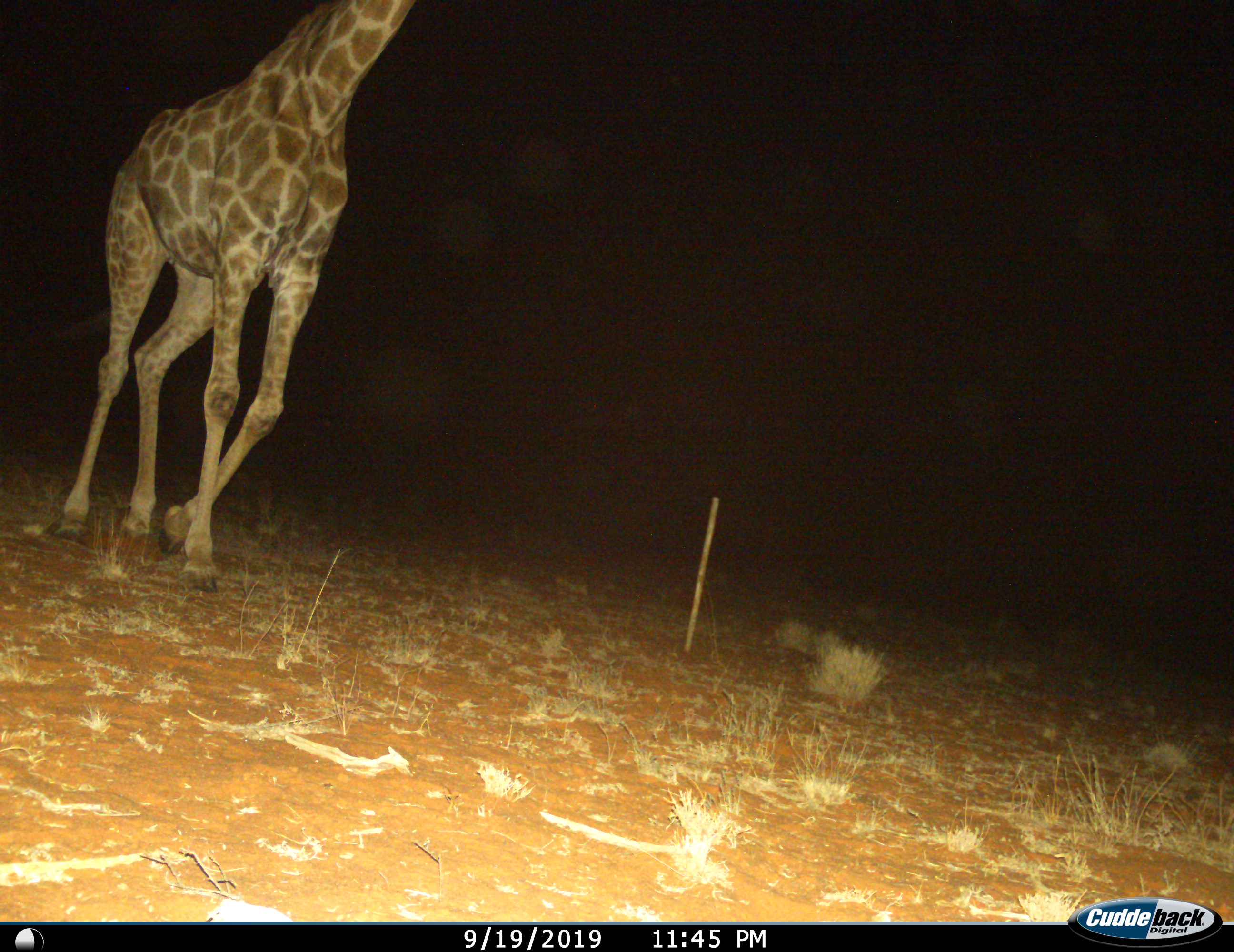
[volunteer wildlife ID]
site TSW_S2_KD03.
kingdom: Animalia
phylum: Chordata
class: Mammalia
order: Artiodactyla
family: Giraffidae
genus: Giraffa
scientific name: Giraffa camelopardalis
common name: giraffe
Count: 1.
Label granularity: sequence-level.